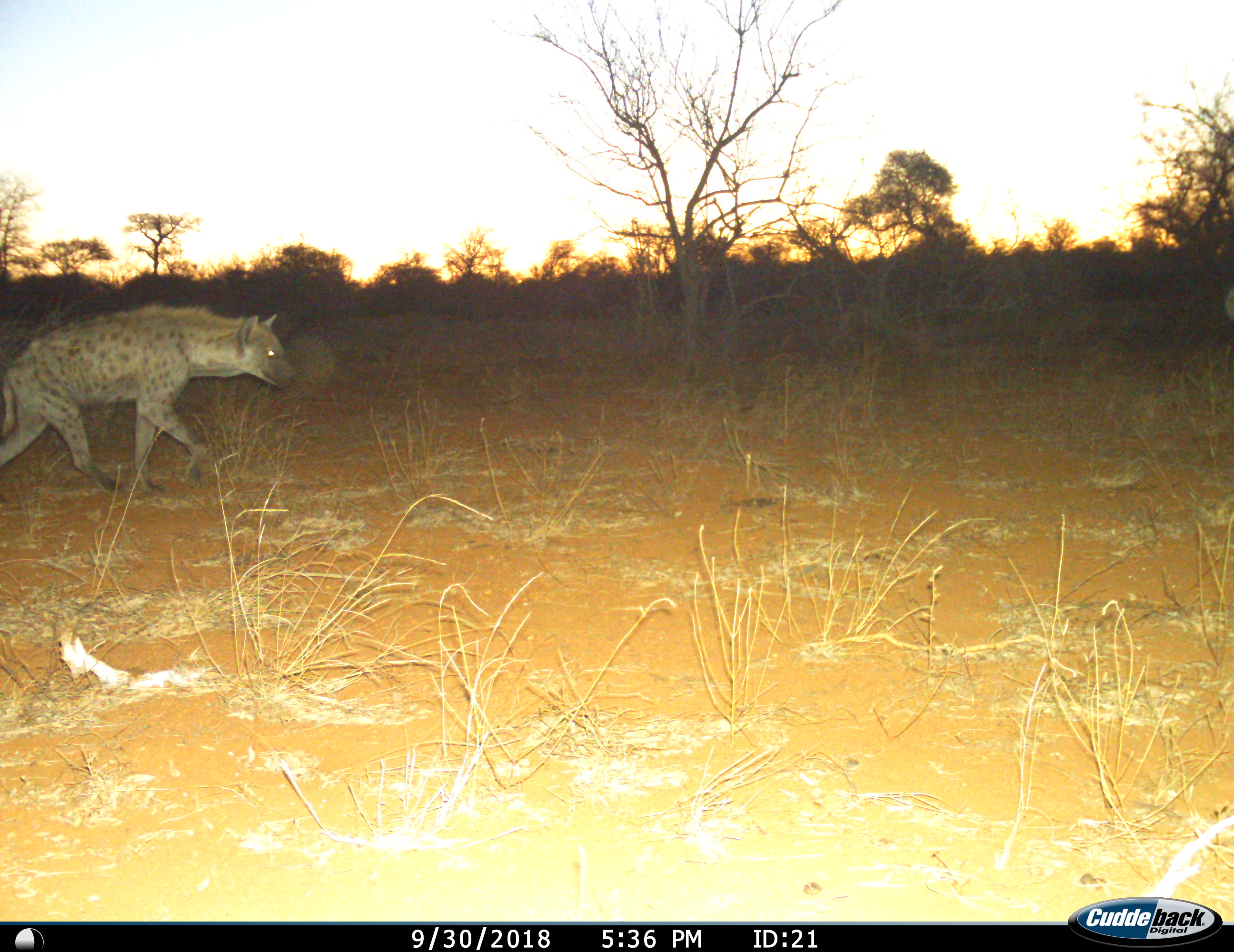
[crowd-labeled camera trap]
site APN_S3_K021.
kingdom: Animalia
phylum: Chordata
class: Mammalia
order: Carnivora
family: Hyaenidae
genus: Crocuta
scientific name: Crocuta crocuta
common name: spotted hyena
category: hyenaspotted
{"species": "hyenaspotted (spotted hyena) (Crocuta crocuta)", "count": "1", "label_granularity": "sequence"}